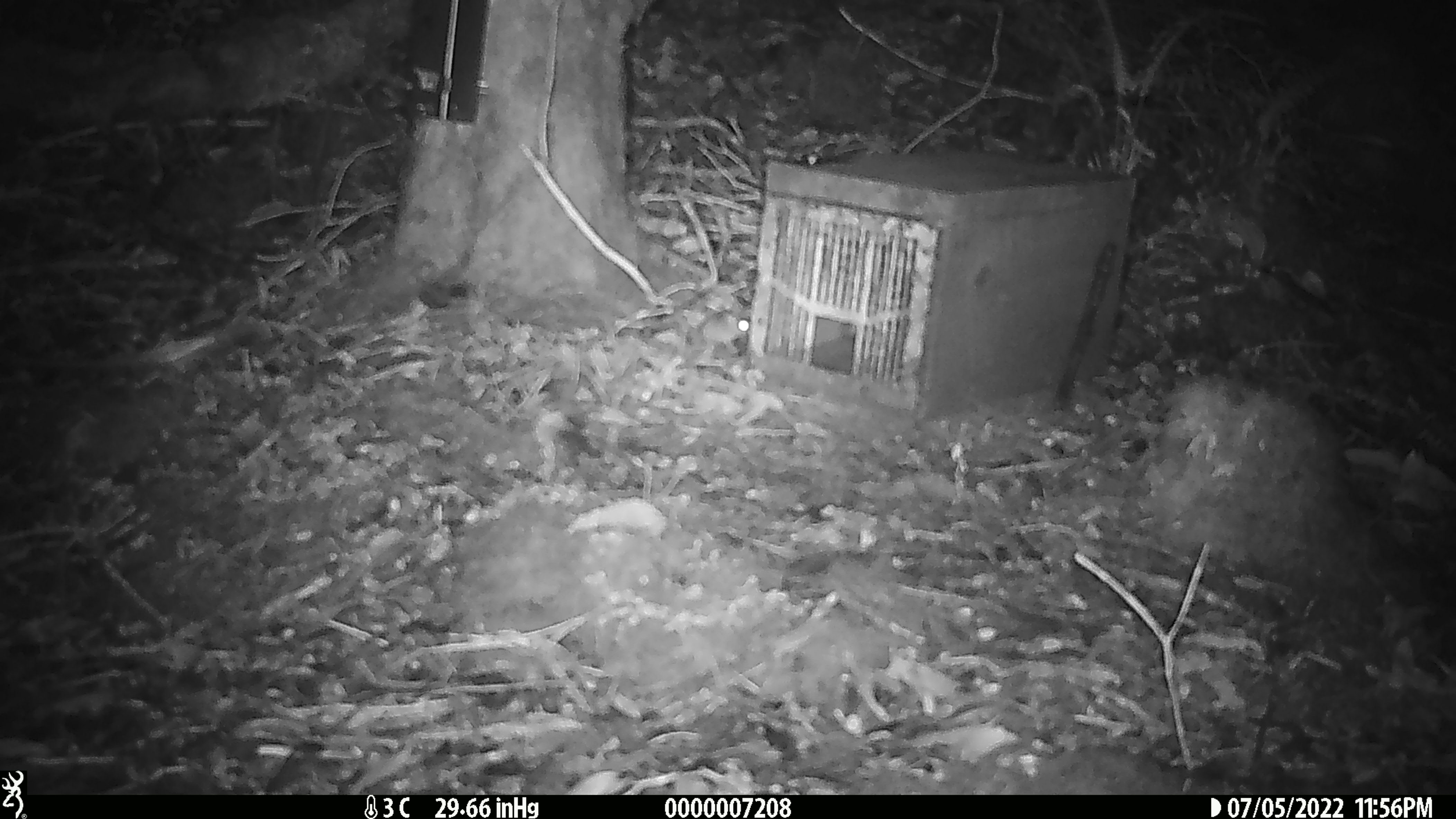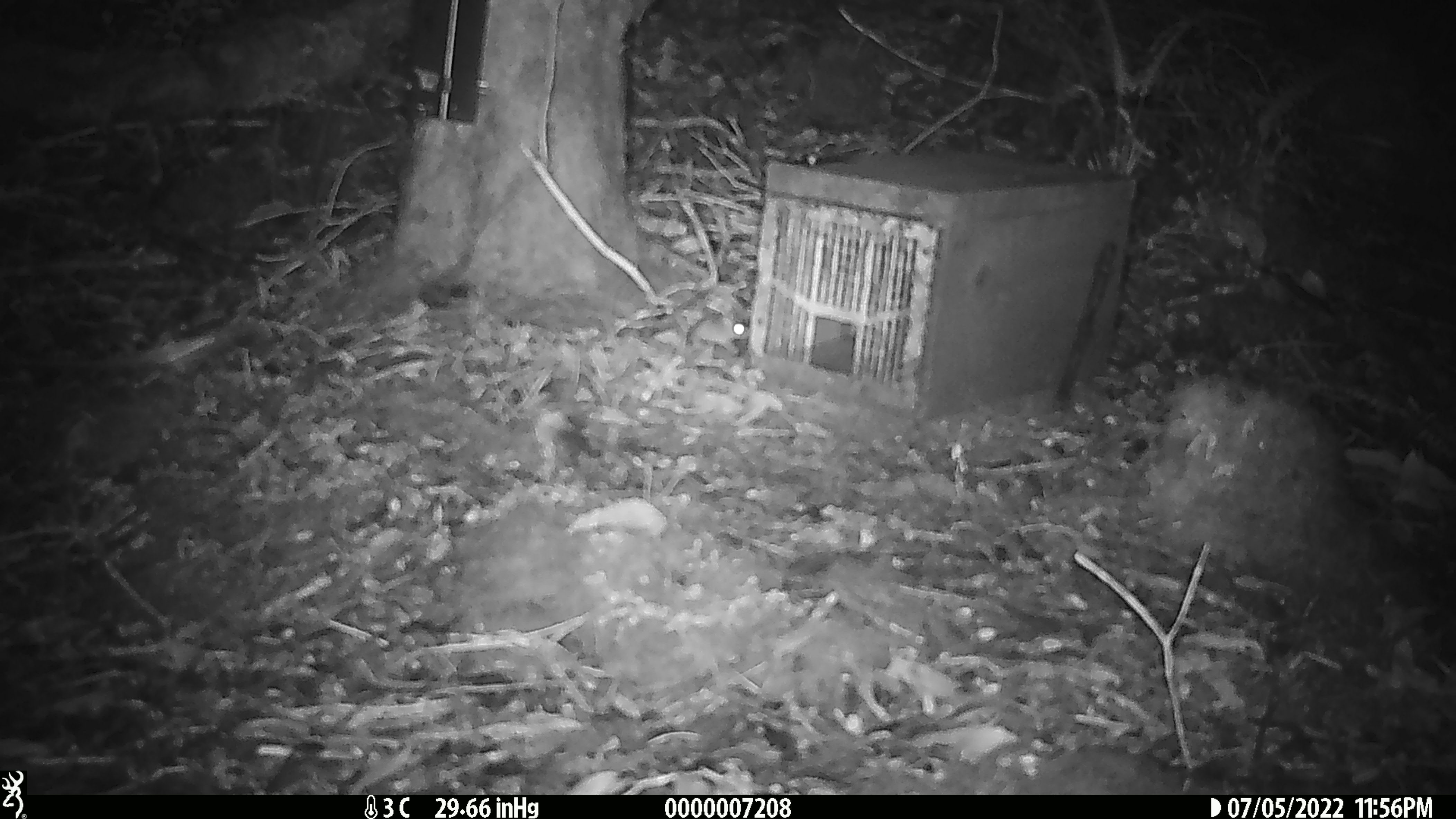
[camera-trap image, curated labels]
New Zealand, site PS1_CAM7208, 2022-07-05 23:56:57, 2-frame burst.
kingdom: Animalia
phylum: Chordata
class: Mammalia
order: Rodentia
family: Muridae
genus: Mus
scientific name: Mus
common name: mouse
Mouse (Mus).